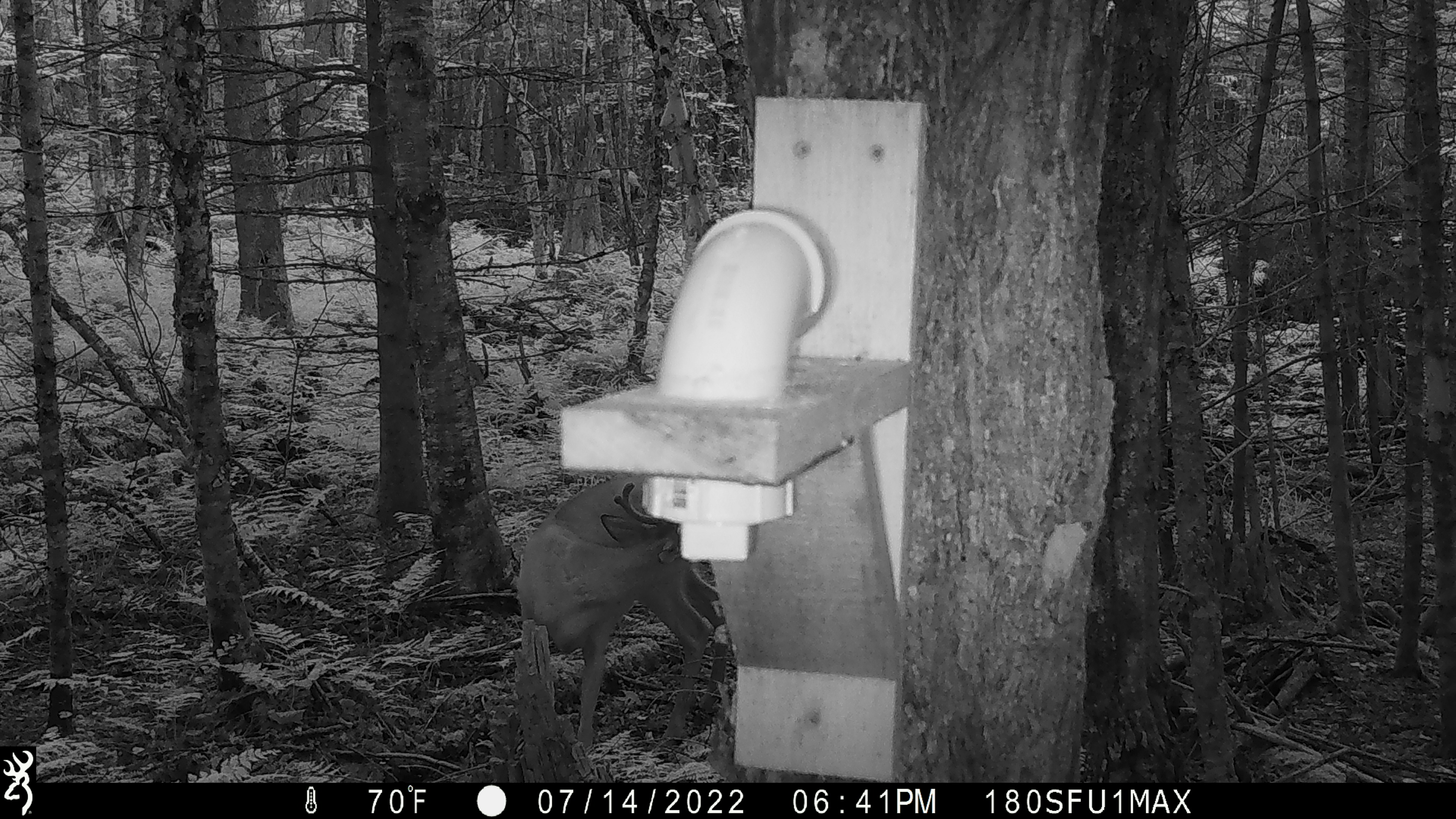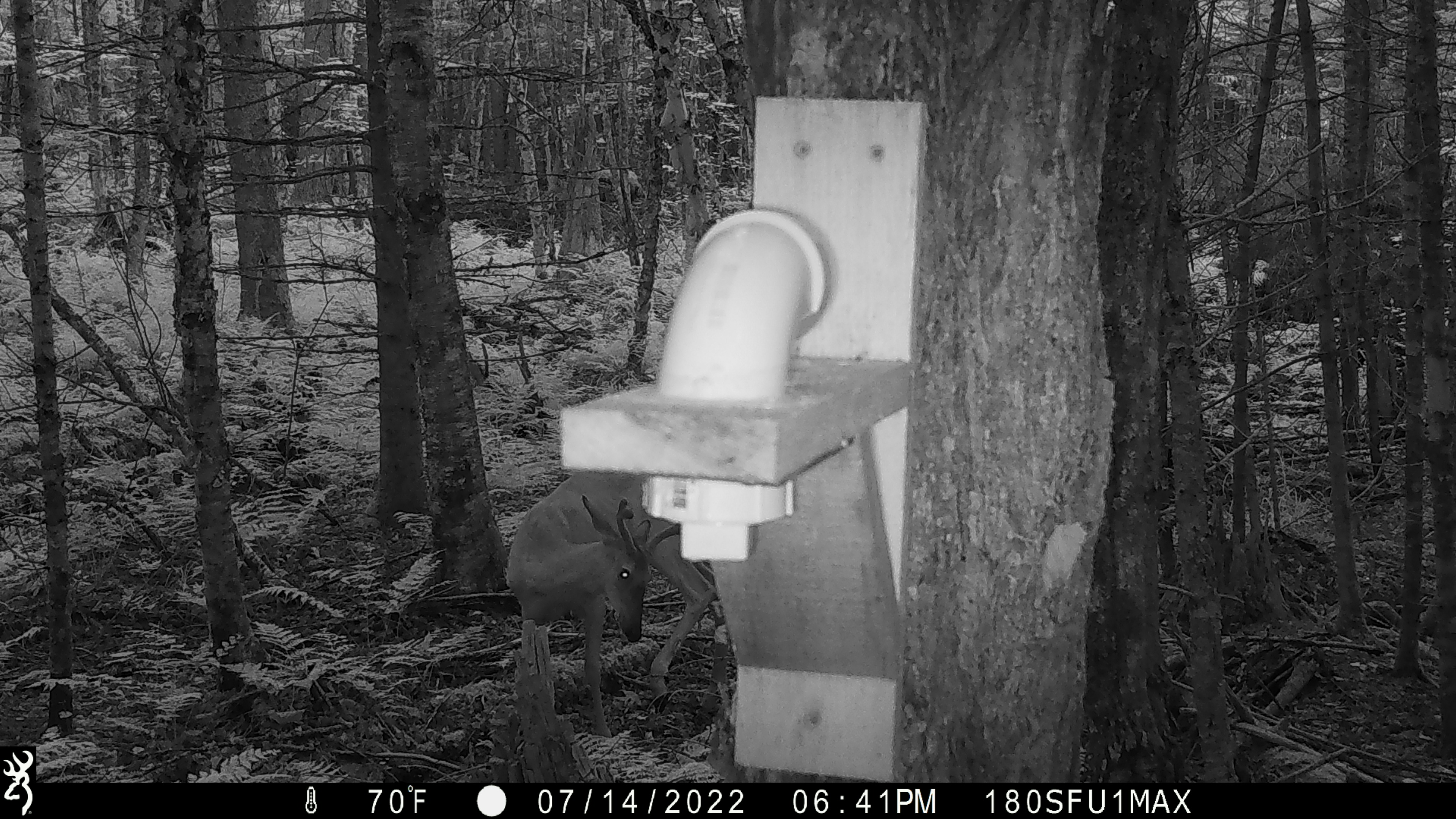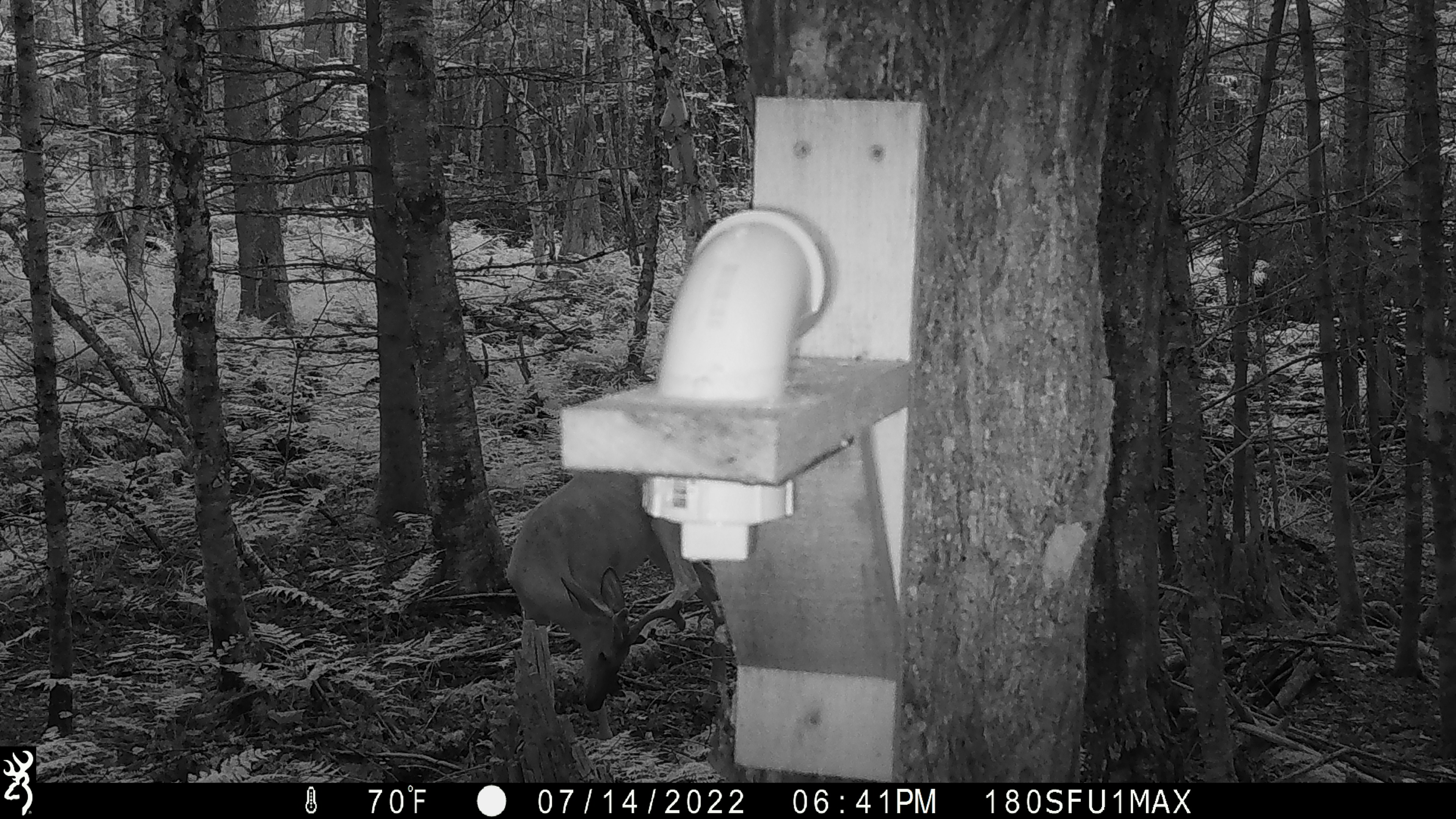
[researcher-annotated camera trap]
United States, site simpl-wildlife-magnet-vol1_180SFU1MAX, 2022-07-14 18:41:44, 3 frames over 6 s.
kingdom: Animalia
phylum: Chordata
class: Mammalia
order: Artiodactyla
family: Cervidae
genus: Odocoileus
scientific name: Odocoileus virginianus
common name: white-tailed deer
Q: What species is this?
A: White-tailed deer (Odocoileus virginianus).